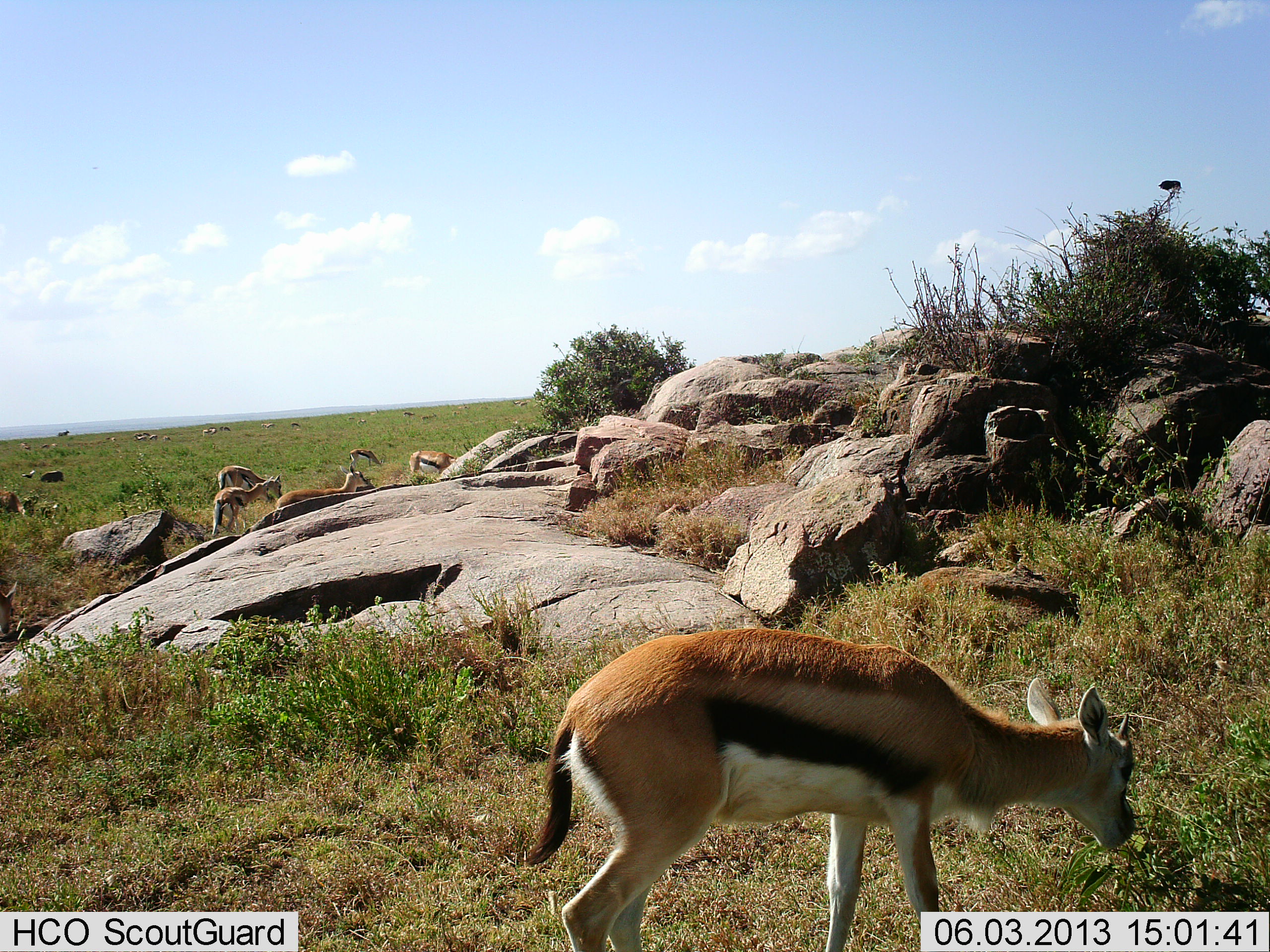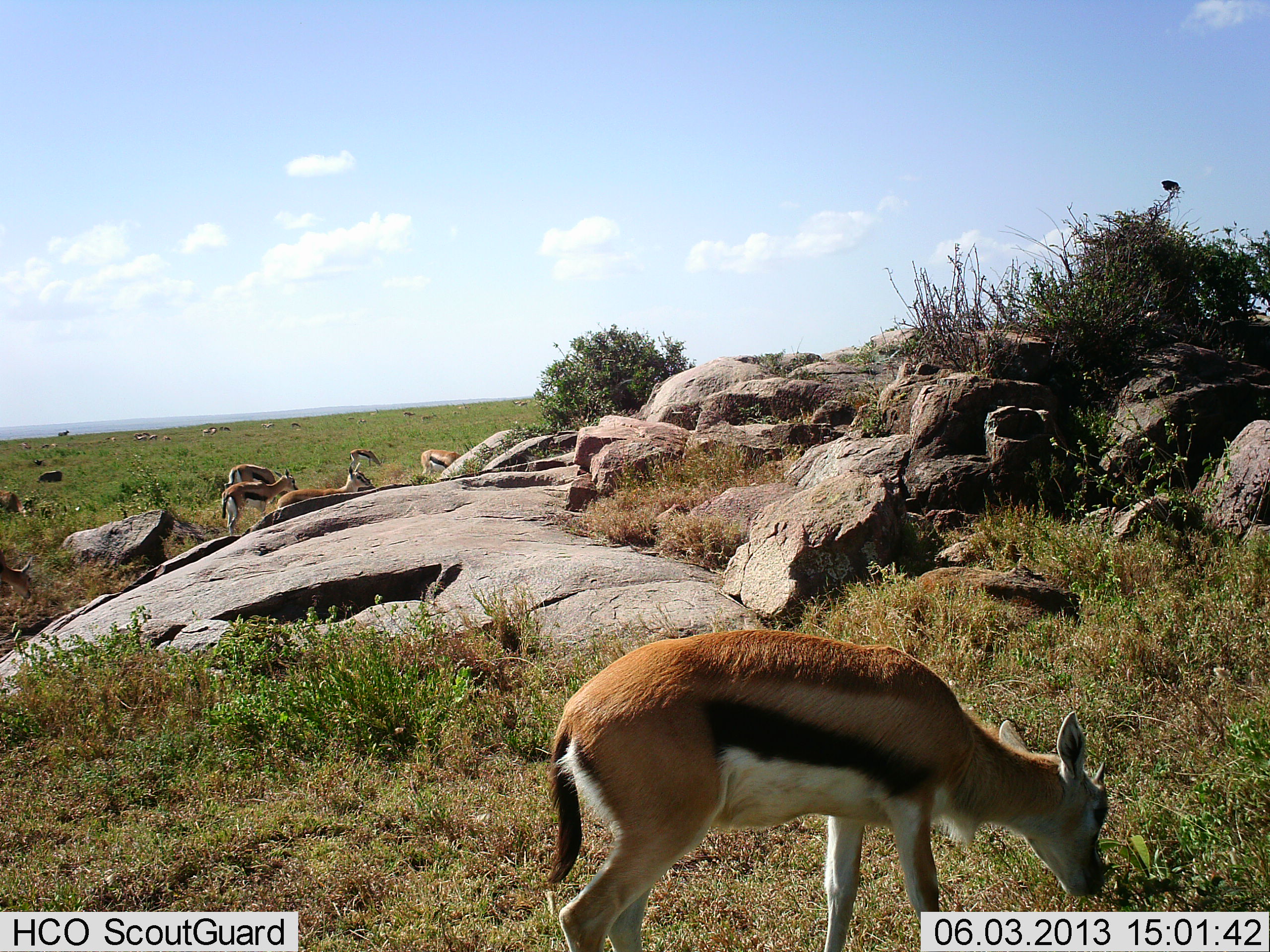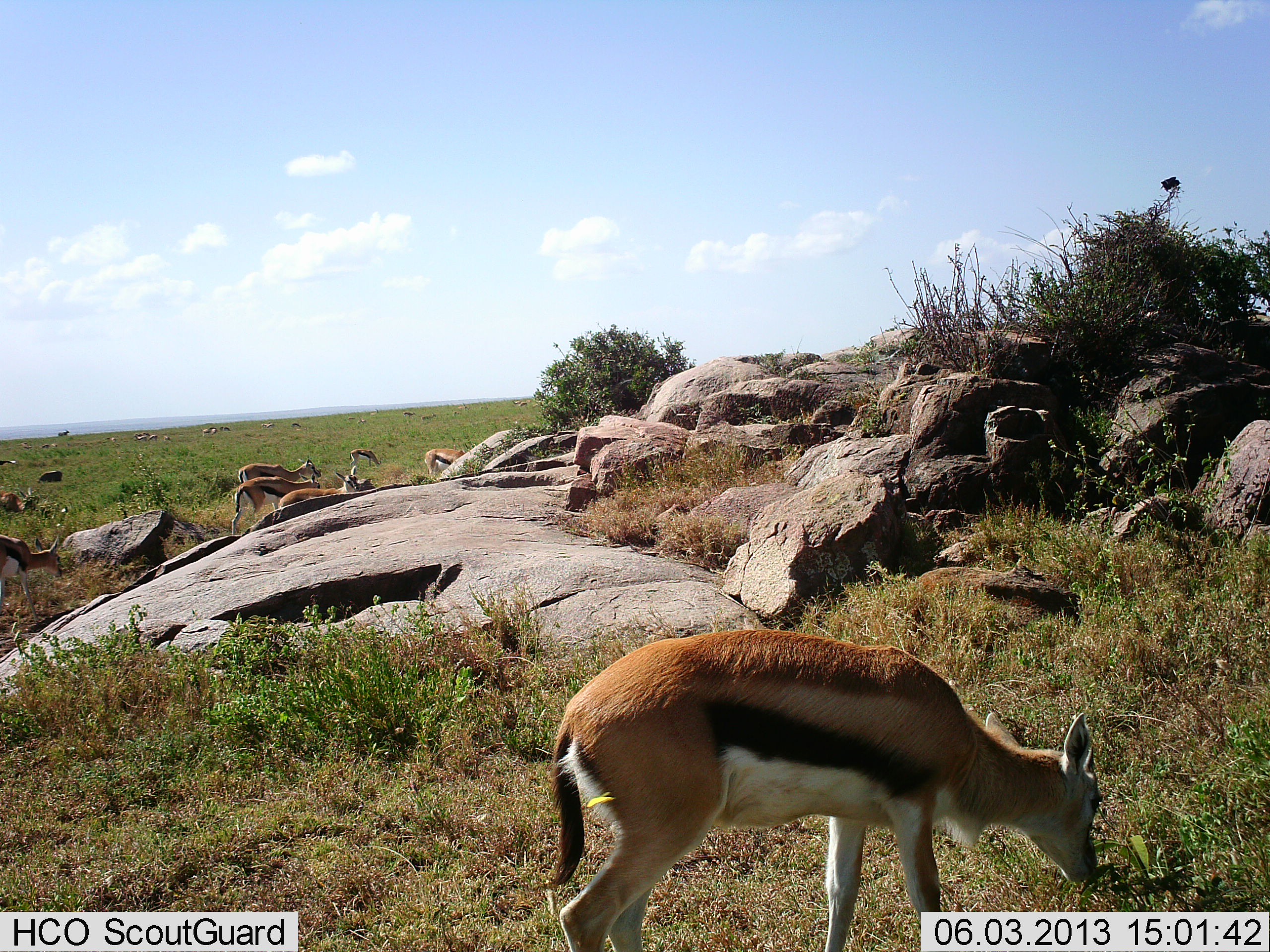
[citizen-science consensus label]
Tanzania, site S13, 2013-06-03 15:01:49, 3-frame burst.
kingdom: Animalia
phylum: Chordata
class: Mammalia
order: Artiodactyla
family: Bovidae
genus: Eudorcas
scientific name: Eudorcas thomsonii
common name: thomson's gazelle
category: gazellethomsons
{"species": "gazellethomsons (thomson's gazelle) (Eudorcas thomsonii)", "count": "9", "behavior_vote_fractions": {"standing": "58%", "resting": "5%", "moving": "47%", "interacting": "0%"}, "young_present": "21%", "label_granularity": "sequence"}